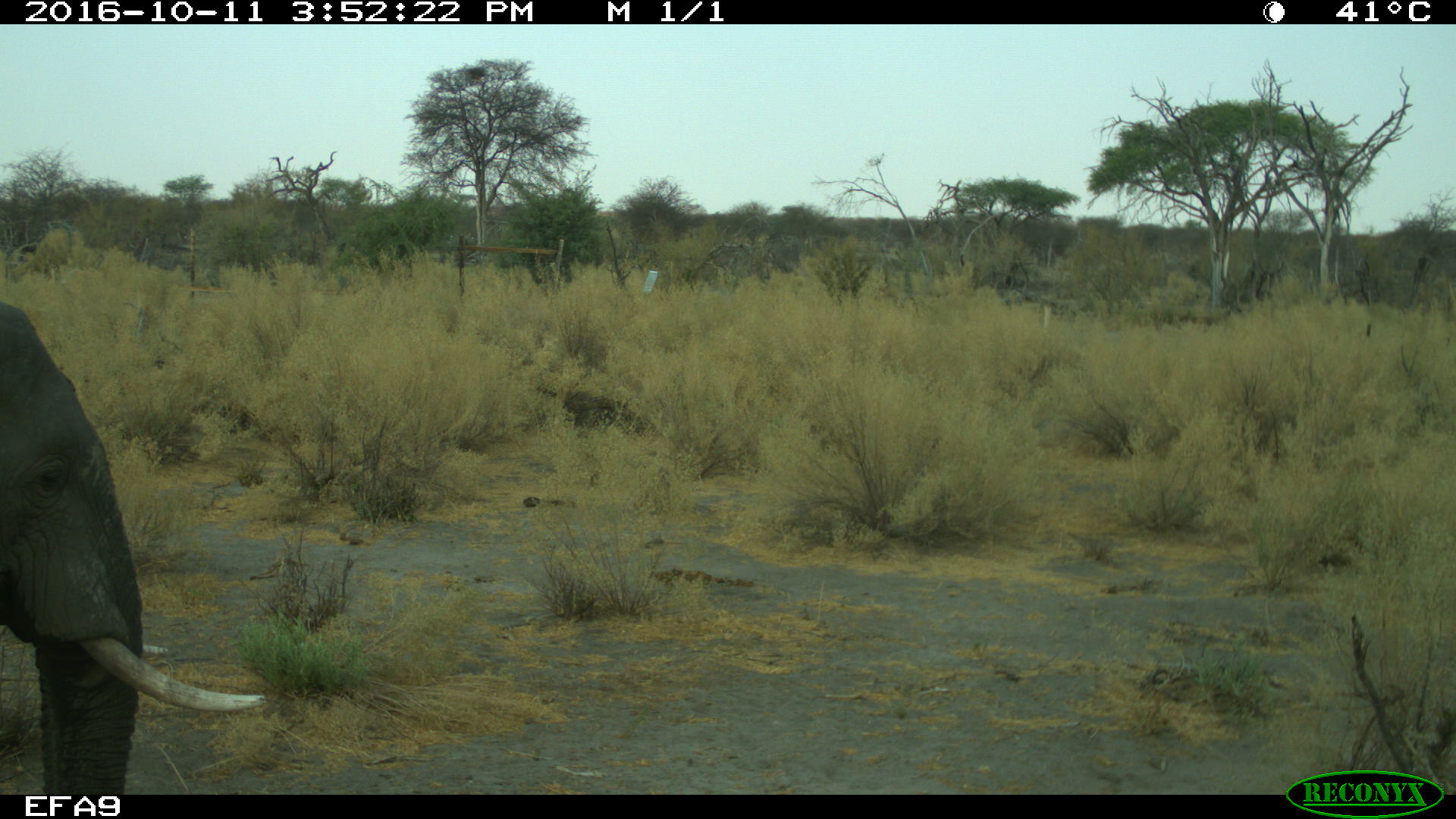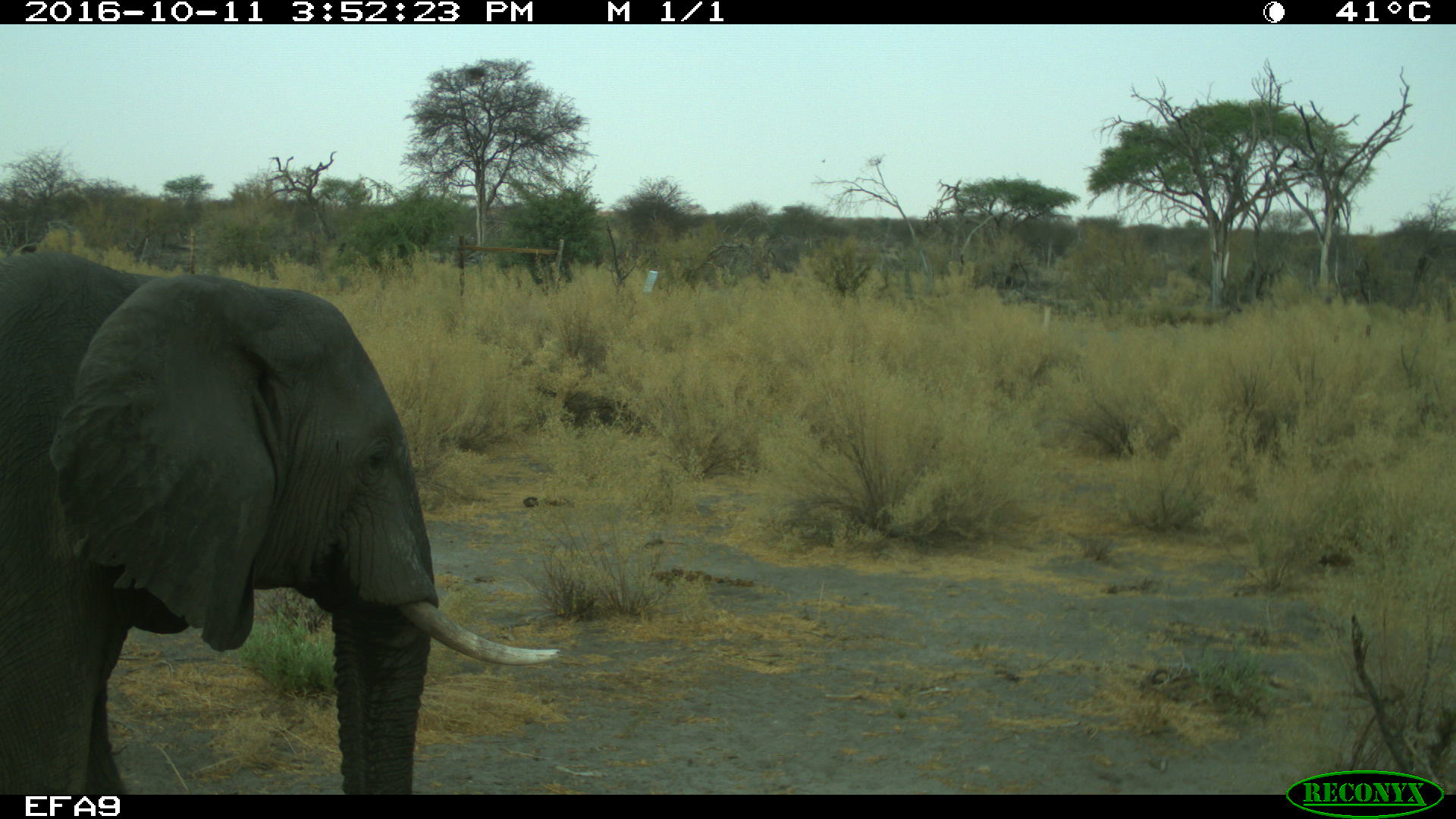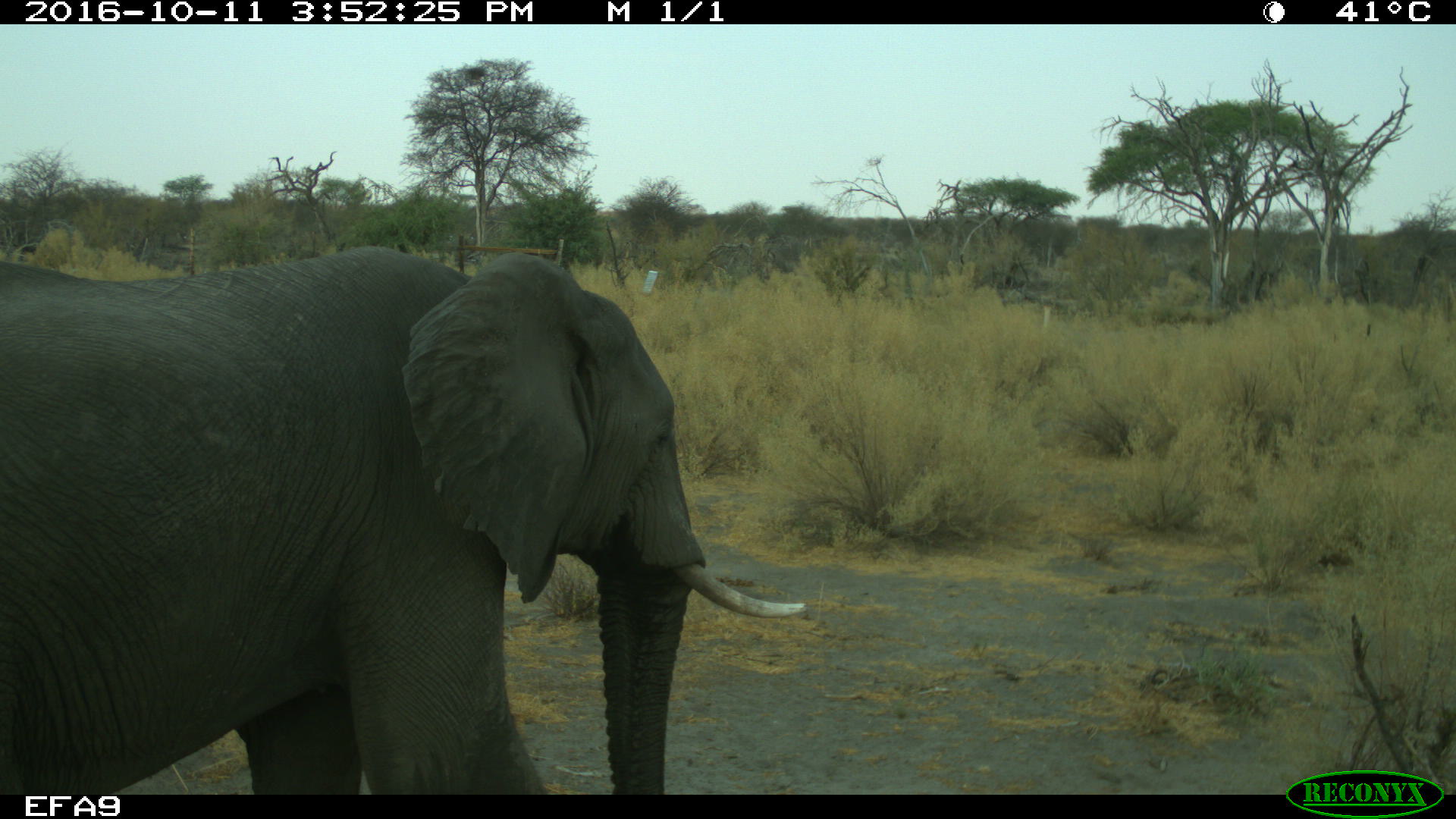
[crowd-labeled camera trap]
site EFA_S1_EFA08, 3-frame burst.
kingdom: Animalia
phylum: Chordata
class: Mammalia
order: Proboscidea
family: Elephantidae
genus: Loxodonta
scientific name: Loxodonta africana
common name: african bush elephant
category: elephant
Elephant (african bush elephant) (Loxodonta africana), count 1. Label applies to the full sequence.